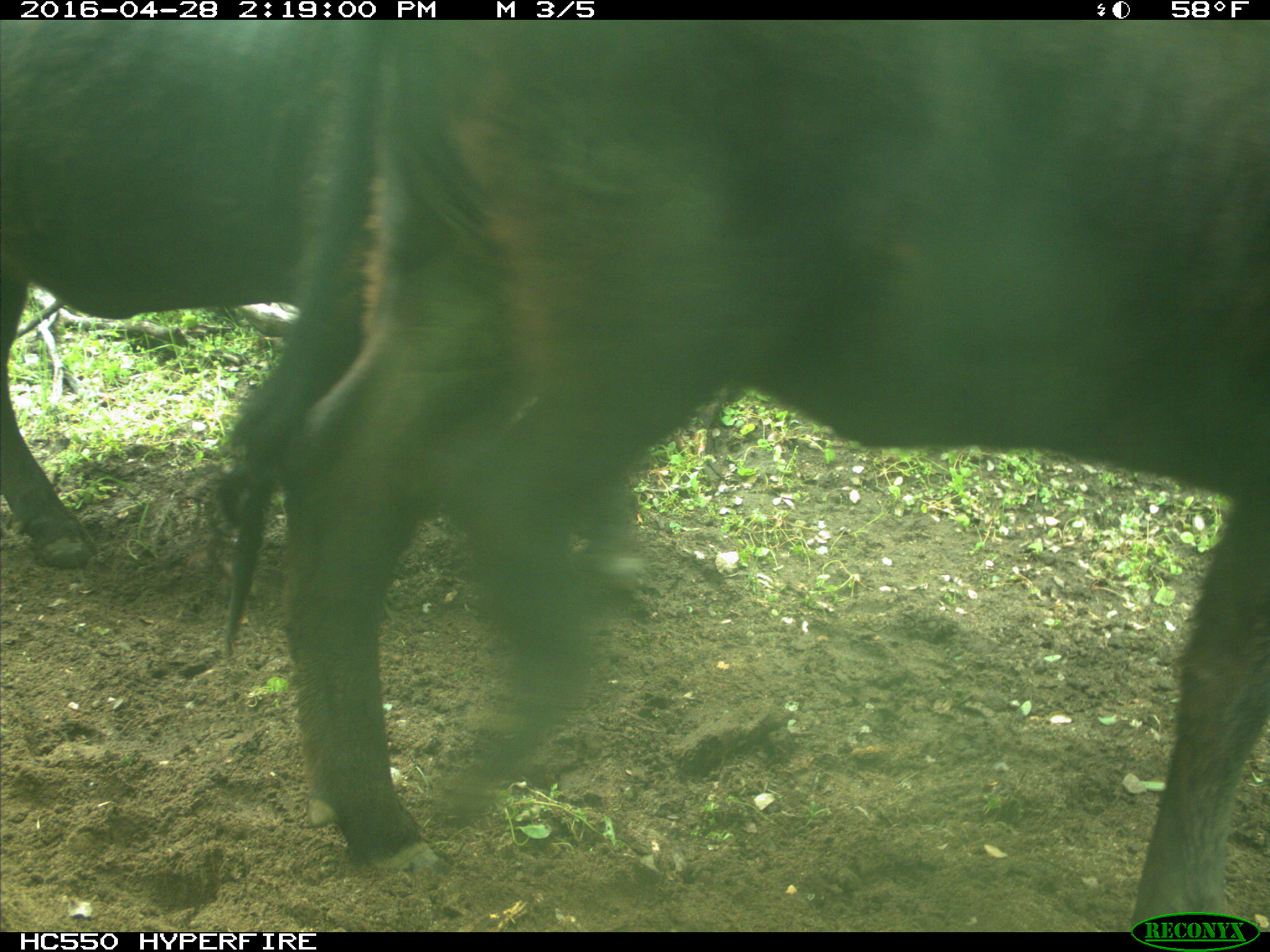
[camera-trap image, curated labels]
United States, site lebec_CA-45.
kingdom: Animalia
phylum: Chordata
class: Mammalia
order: Artiodactyla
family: Bovidae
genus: Bos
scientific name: Bos taurus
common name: domestic cow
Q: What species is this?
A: Bos taurus (domestic cow).